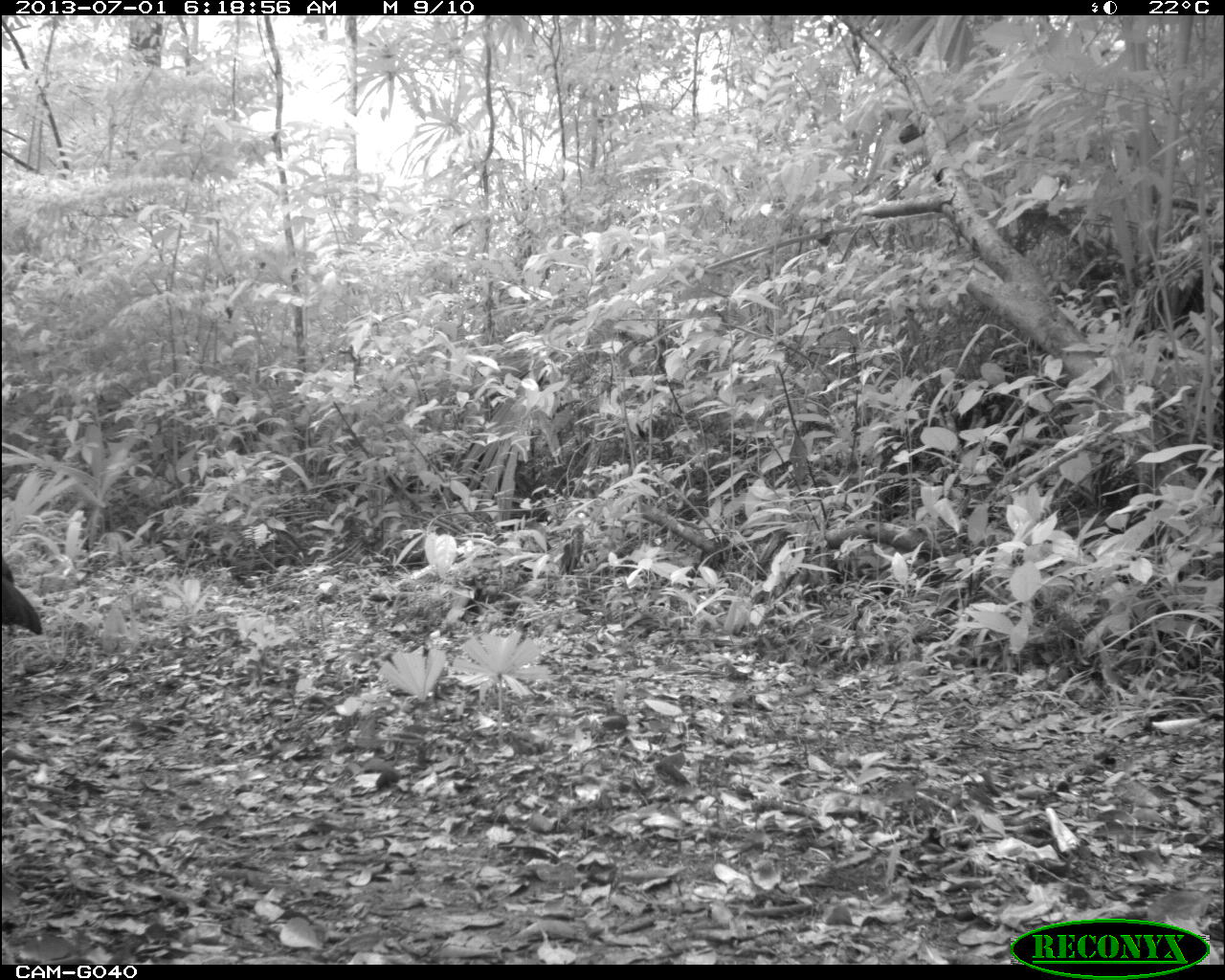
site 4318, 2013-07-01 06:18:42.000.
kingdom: Animalia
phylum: Chordata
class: Aves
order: Galliformes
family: Cracidae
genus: Crax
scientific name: Crax rubra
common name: great curassow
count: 1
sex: male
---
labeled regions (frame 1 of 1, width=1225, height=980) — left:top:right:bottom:
crax rubra: 0:561:40:633